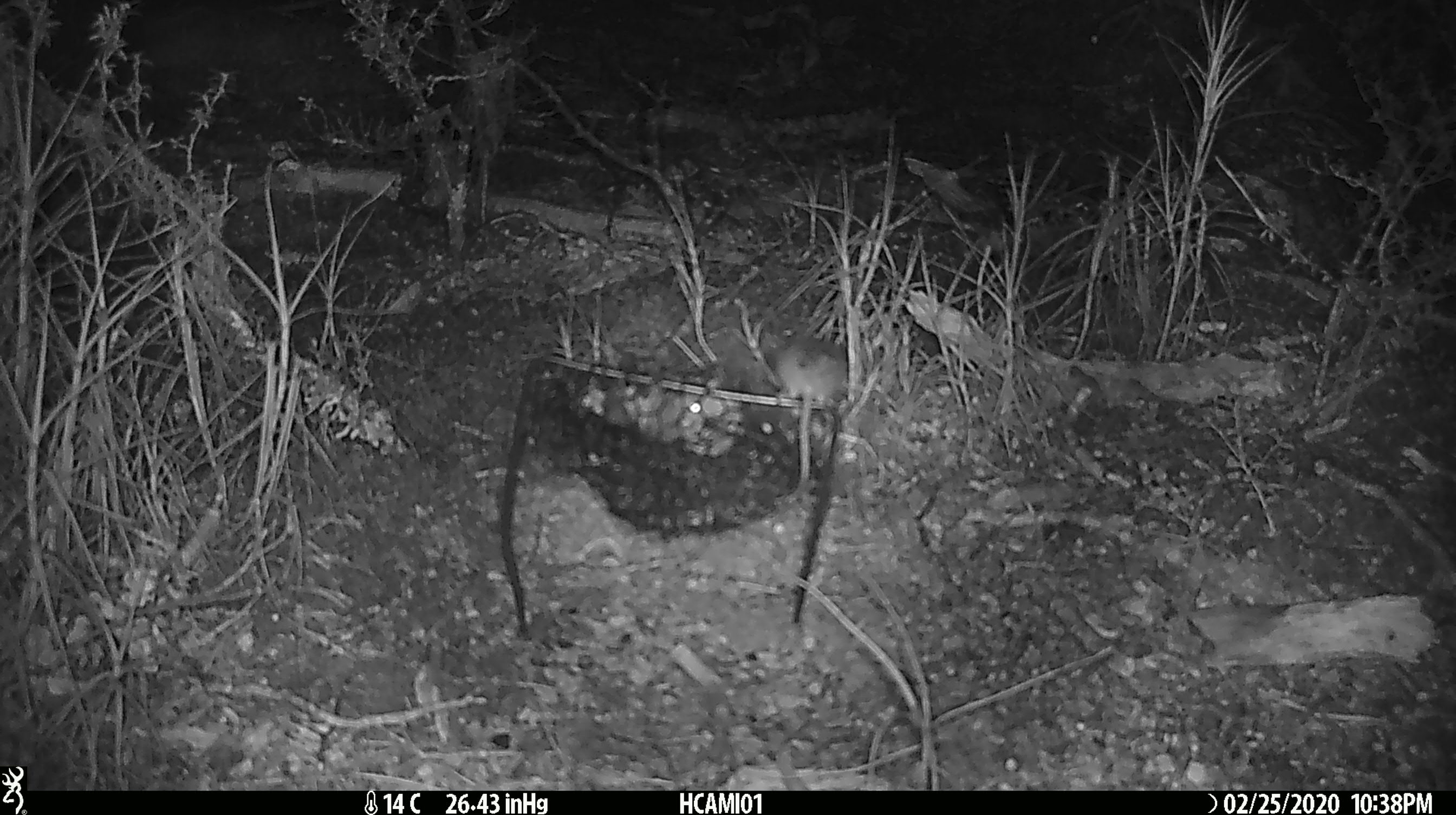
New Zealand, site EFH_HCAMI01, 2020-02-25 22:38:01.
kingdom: Animalia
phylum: Chordata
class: Mammalia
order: Rodentia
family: Muridae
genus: Mus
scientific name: Mus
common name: mouse